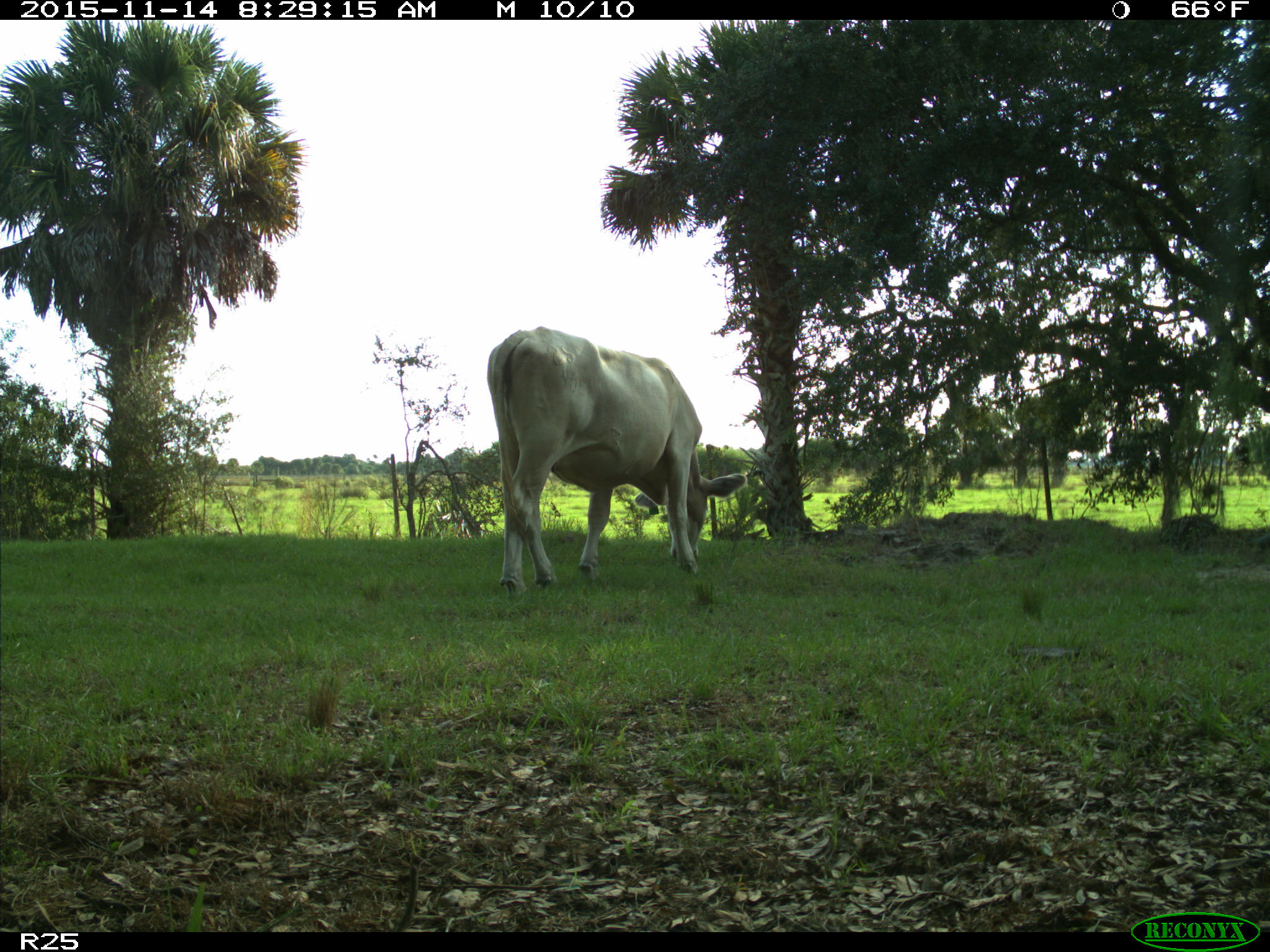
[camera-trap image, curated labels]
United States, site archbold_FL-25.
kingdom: Animalia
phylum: Chordata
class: Mammalia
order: Artiodactyla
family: Bovidae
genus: Bos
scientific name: Bos taurus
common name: domestic cow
Bos taurus (domestic cow).